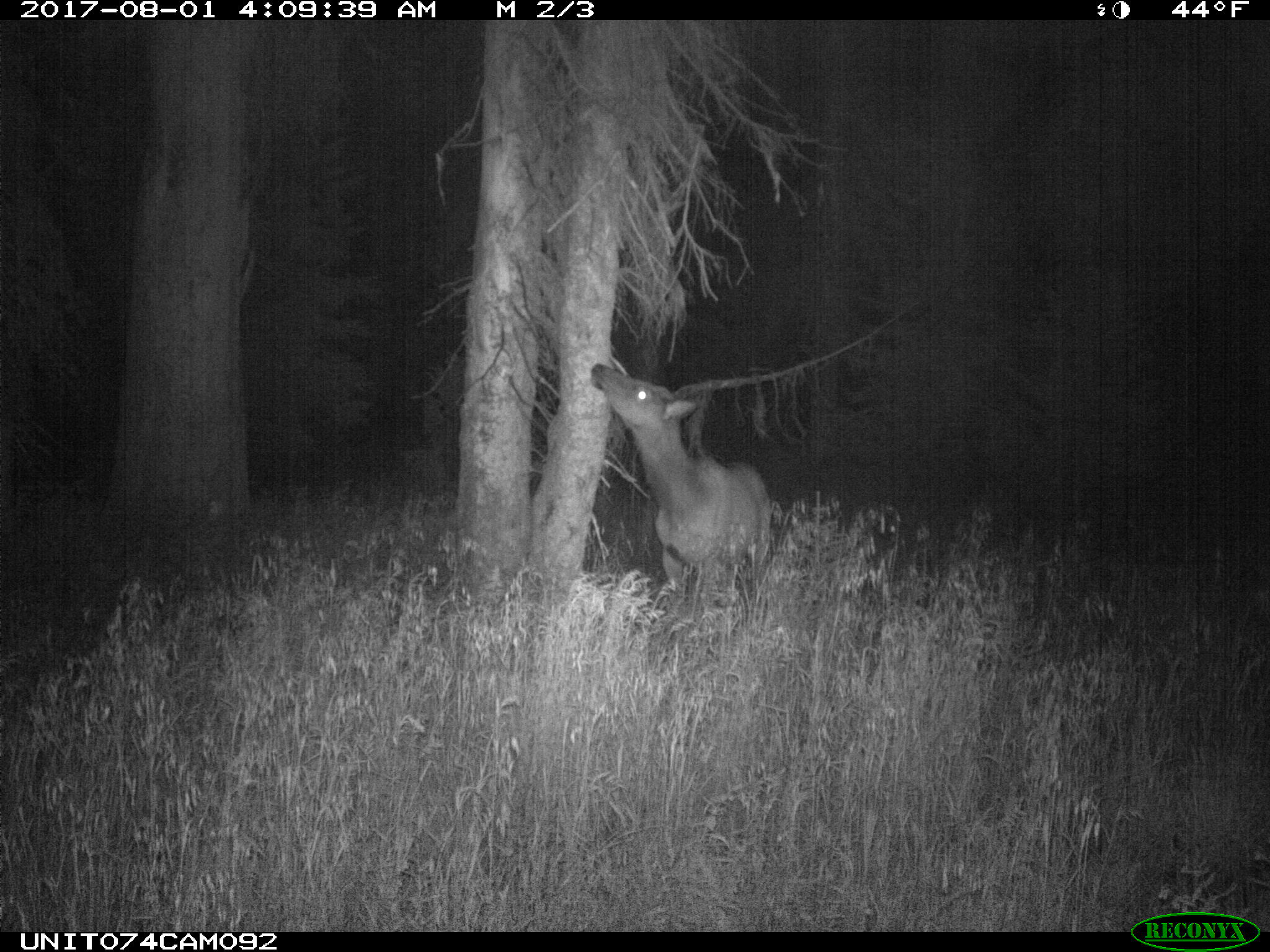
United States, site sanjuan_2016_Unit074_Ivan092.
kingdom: Animalia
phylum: Chordata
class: Mammalia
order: Artiodactyla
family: Cervidae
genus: Cervus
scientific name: Cervus elaphus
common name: red deer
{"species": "Cervus elaphus (red deer)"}